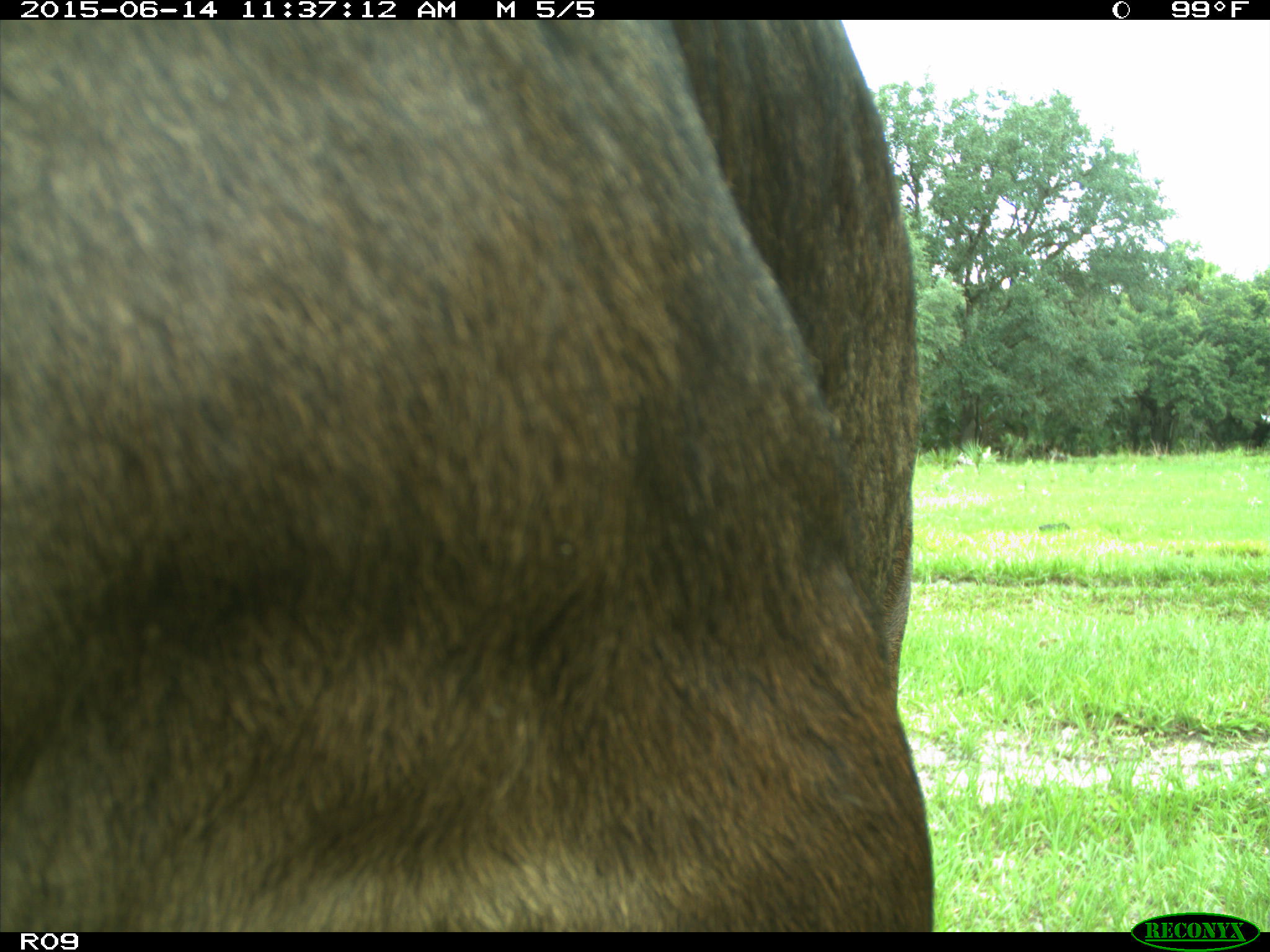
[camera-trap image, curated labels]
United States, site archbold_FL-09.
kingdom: Animalia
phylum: Chordata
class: Mammalia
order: Artiodactyla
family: Bovidae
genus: Bos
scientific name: Bos taurus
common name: domestic cow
Bos taurus (domestic cow).